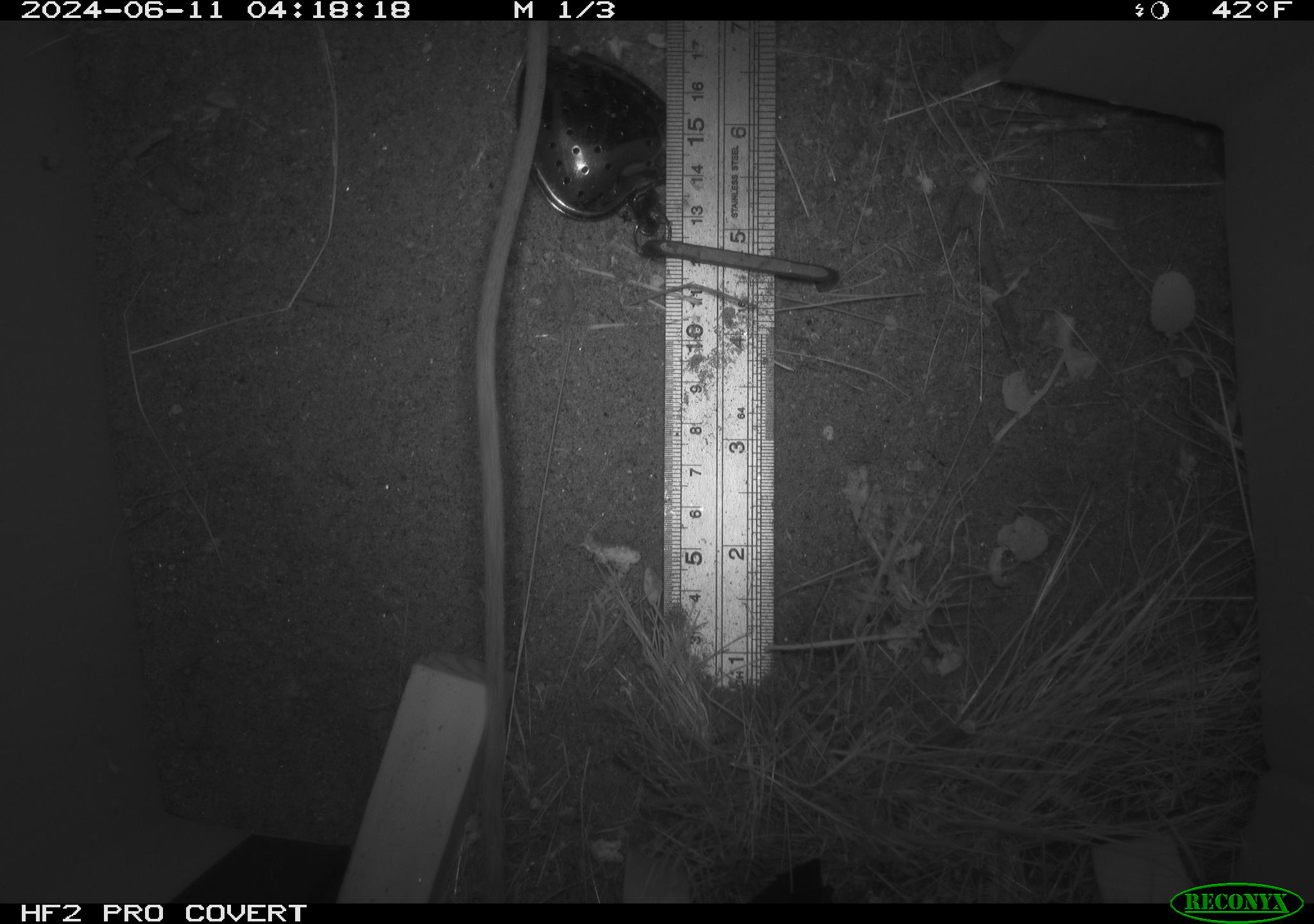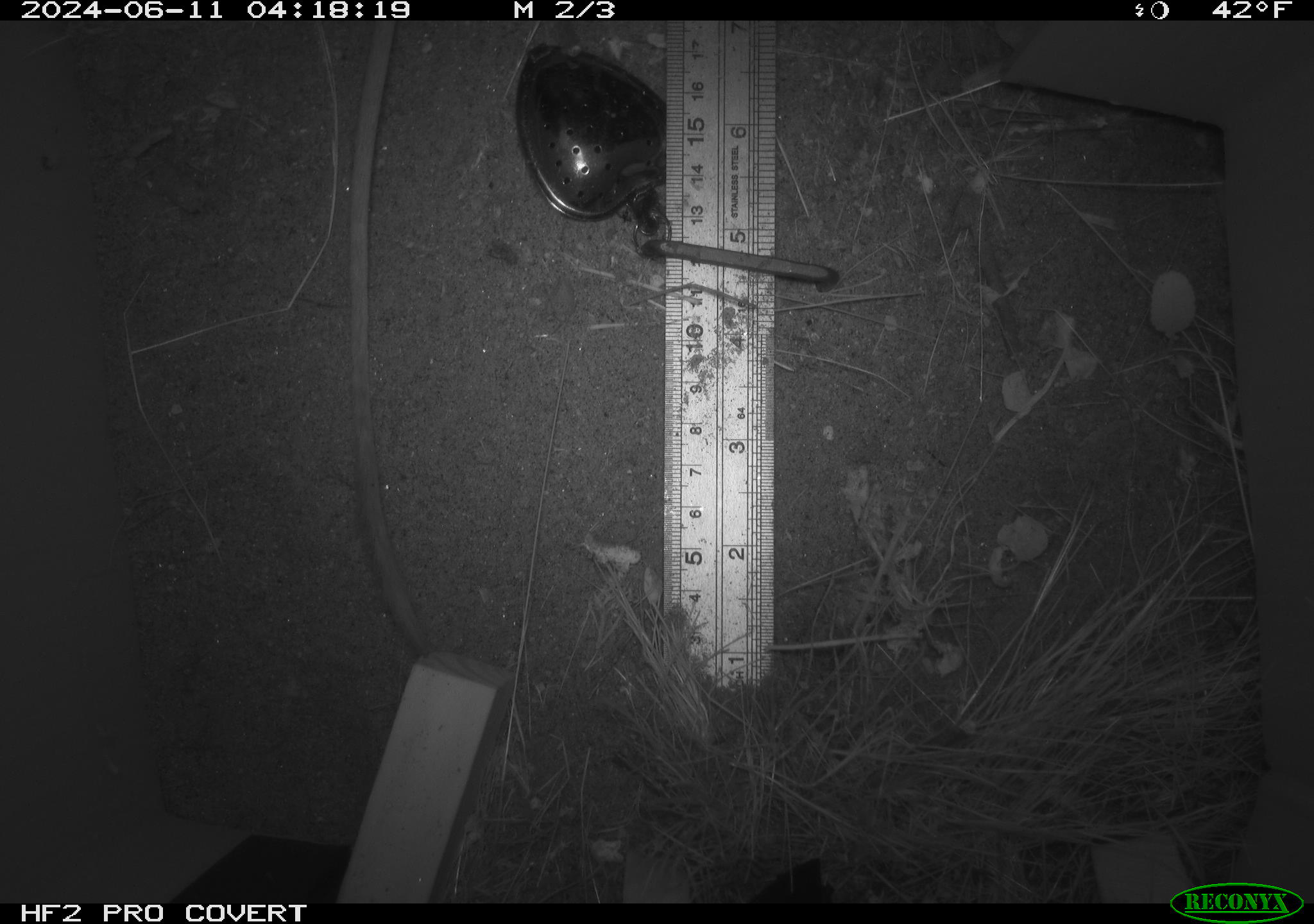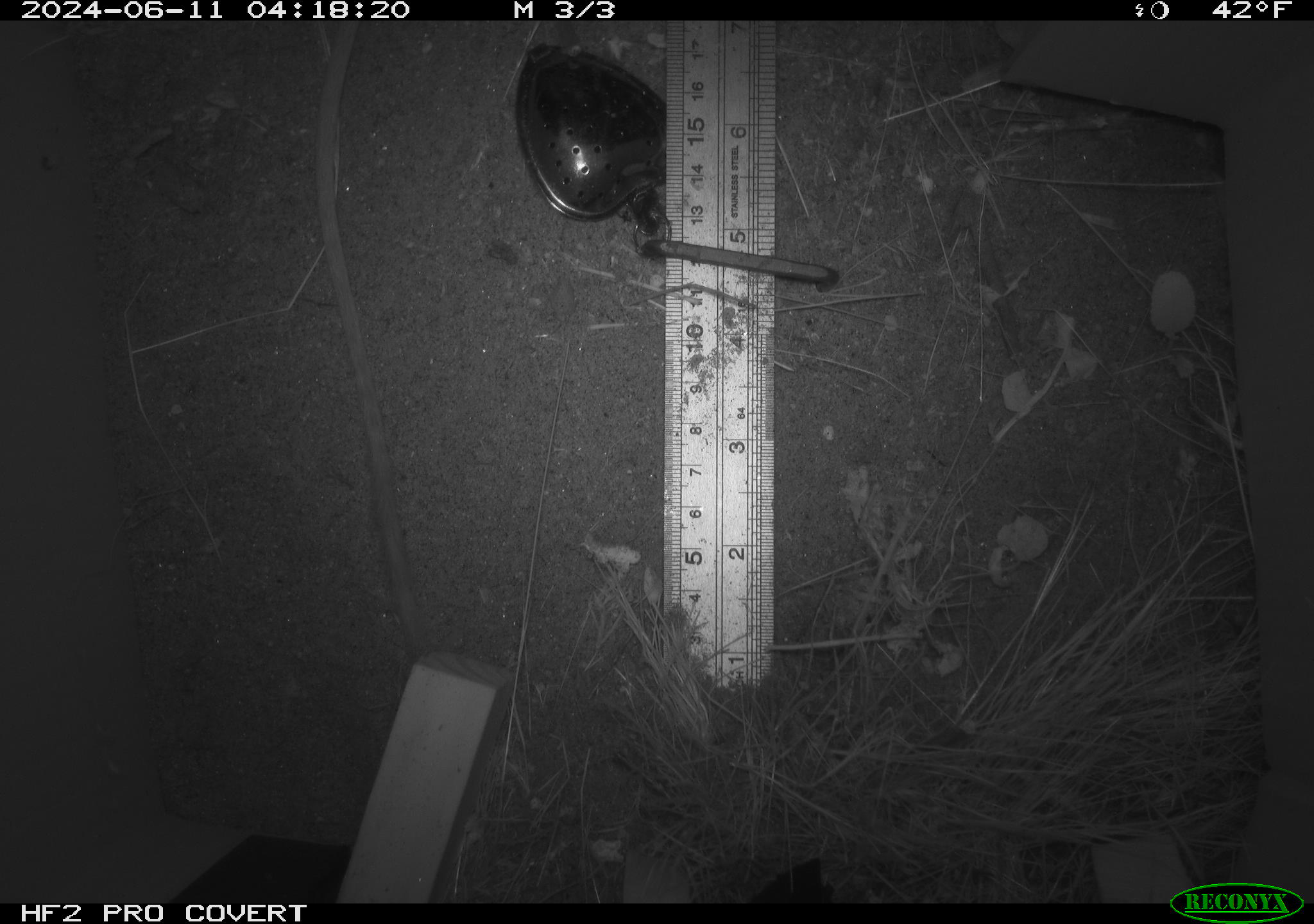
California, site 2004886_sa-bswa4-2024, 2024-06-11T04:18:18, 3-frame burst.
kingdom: Animalia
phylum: Chordata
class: Mammalia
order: Rodentia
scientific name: Rodentia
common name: rodent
Rodent (Rodentia).